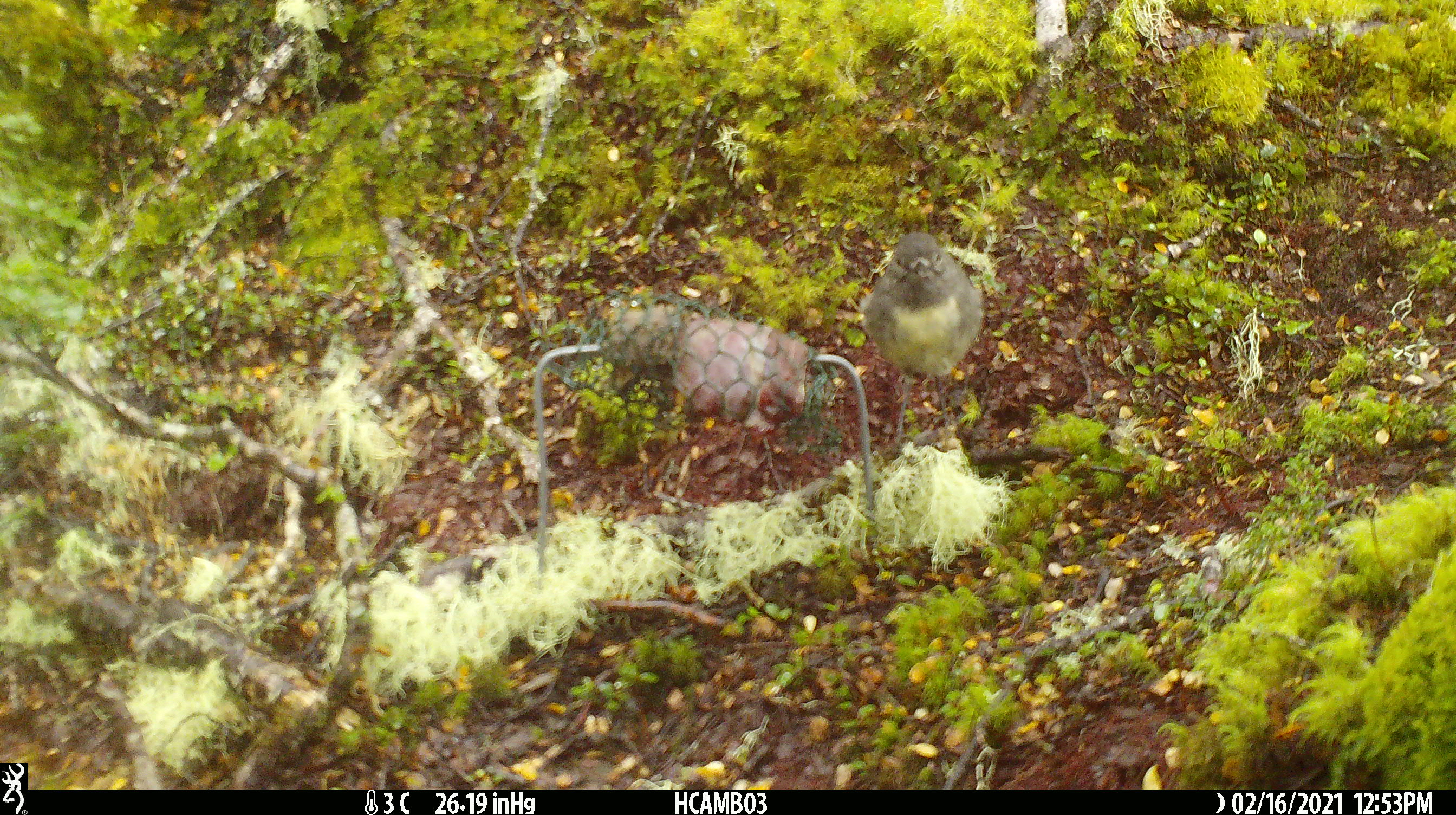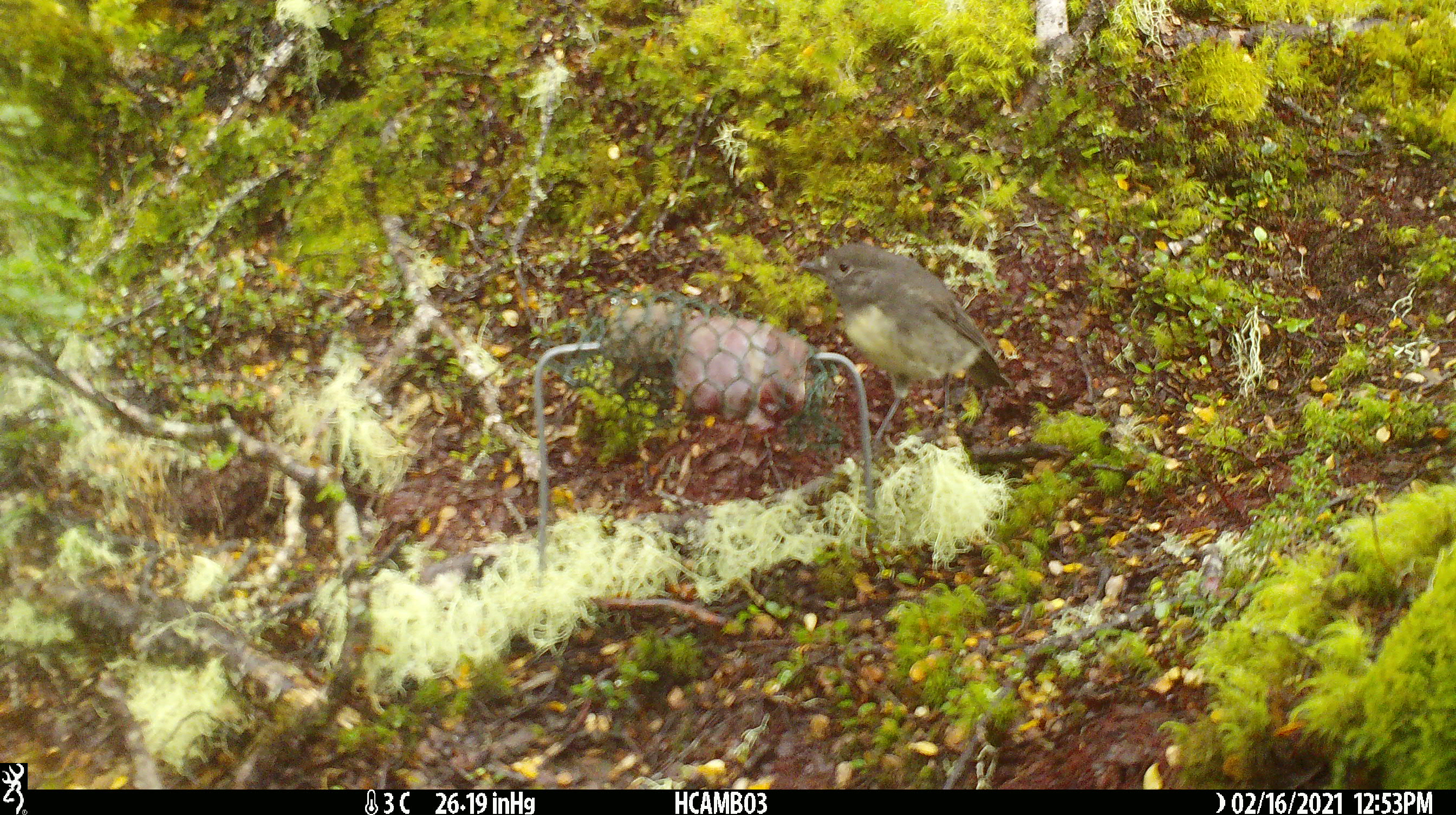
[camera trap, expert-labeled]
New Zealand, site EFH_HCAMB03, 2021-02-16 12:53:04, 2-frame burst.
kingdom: Animalia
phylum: Chordata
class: Aves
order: Passeriformes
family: Petroicidae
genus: Petroica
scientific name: Petroica australis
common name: new zealand robin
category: robin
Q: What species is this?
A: Robin (new zealand robin) (Petroica australis).